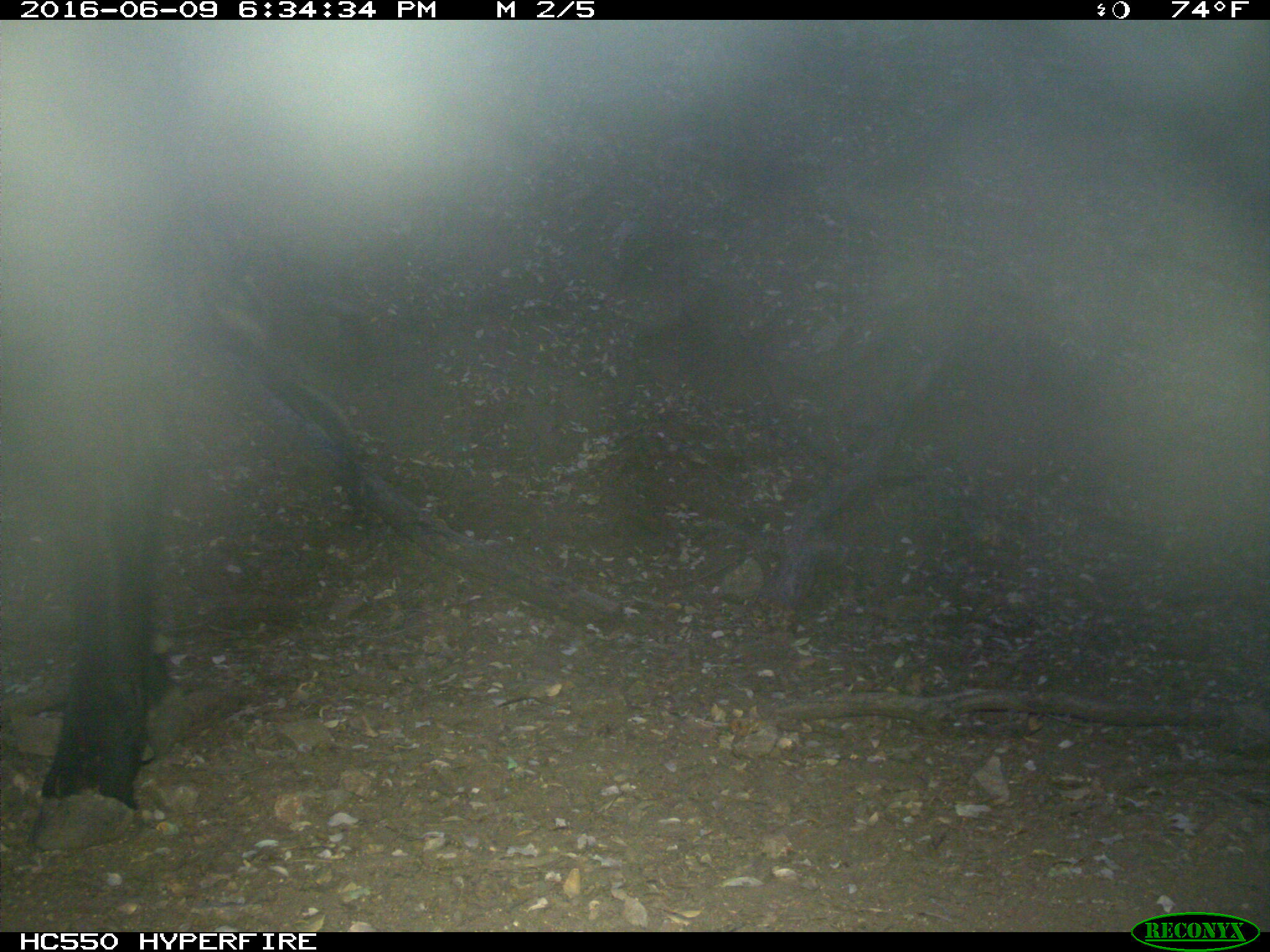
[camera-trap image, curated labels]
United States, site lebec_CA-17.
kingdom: Animalia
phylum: Chordata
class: Mammalia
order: Artiodactyla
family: Bovidae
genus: Bos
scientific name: Bos taurus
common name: domestic cow